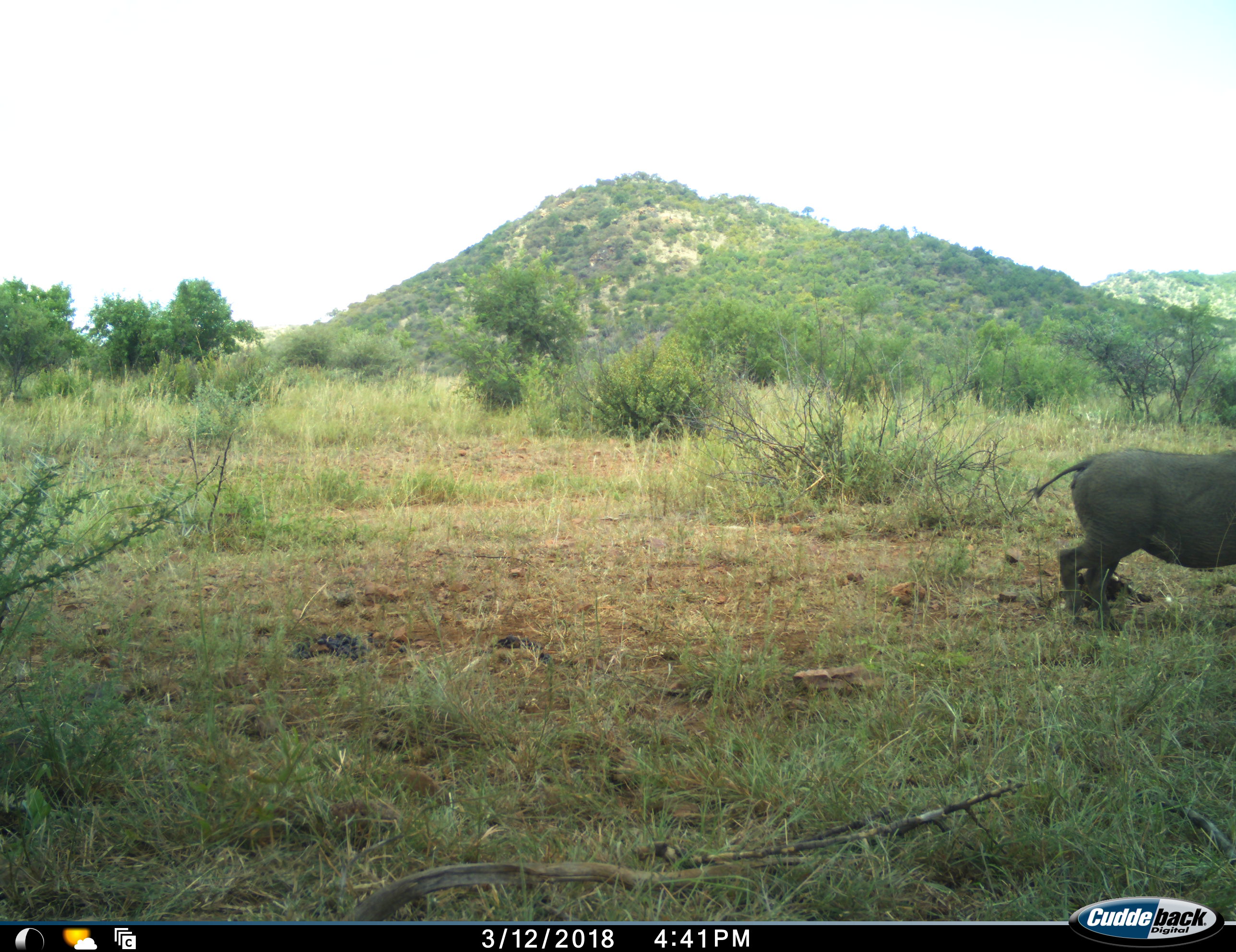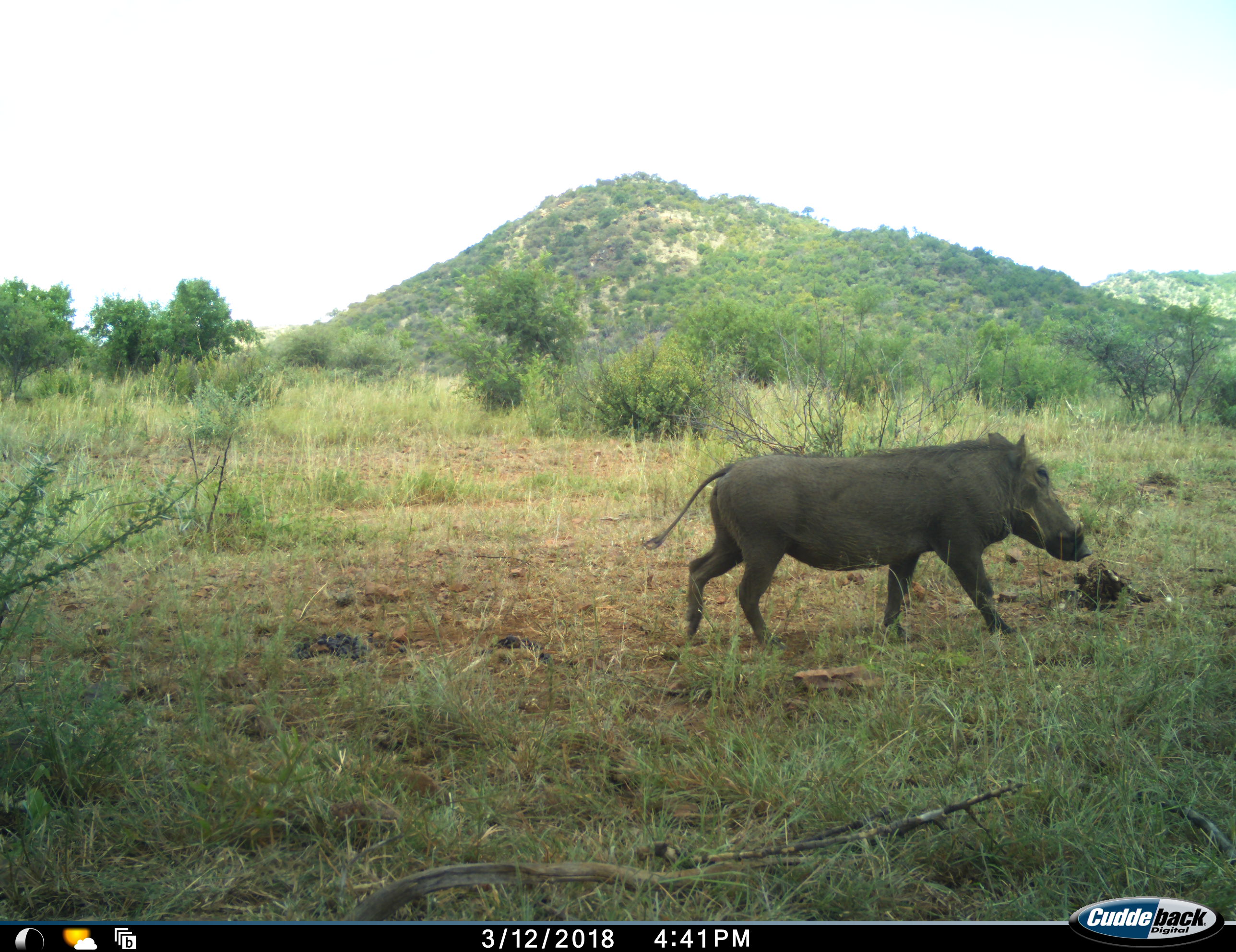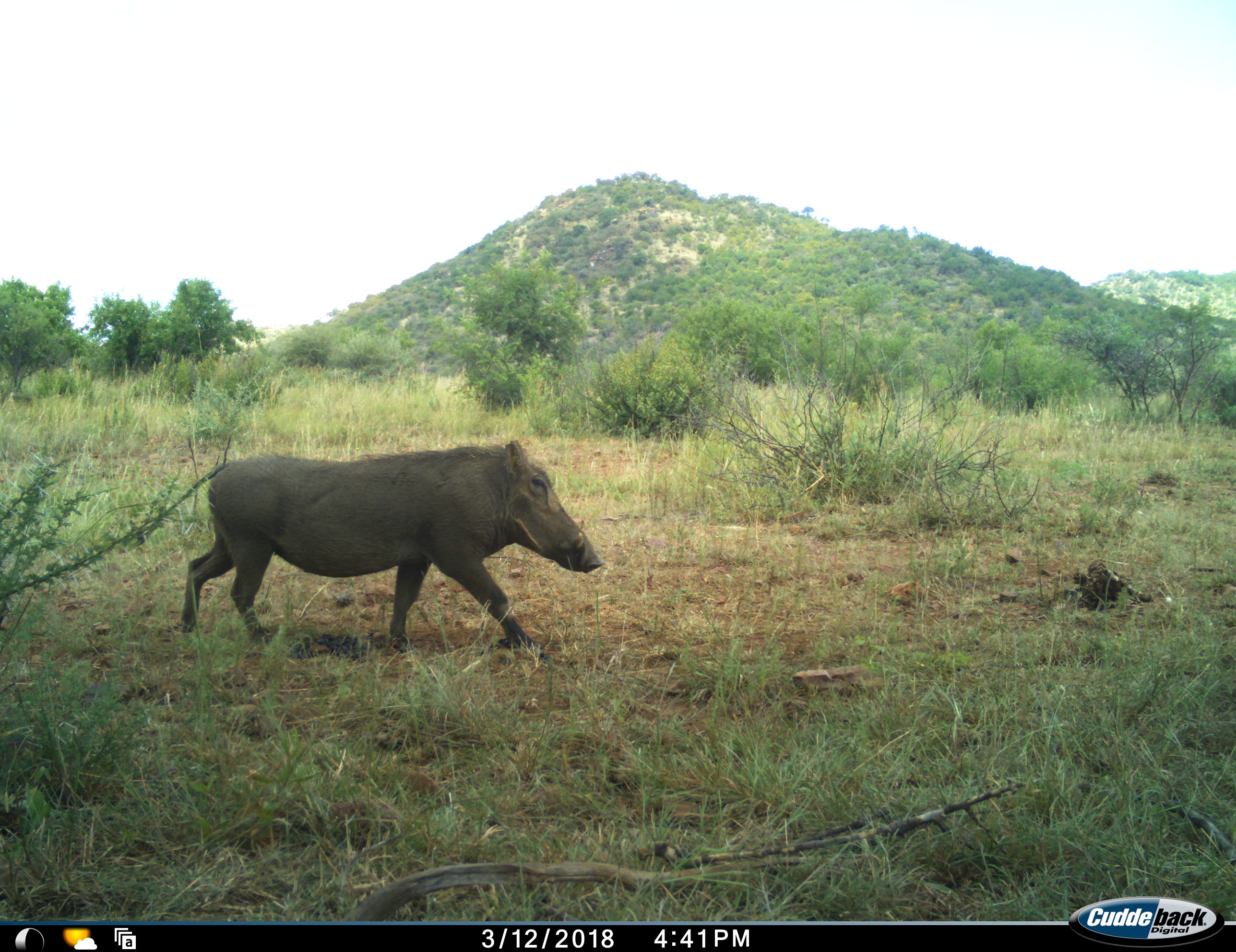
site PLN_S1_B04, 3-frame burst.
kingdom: Animalia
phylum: Chordata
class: Mammalia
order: Artiodactyla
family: Suidae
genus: Phacochoerus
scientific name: Phacochoerus africanus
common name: warthog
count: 1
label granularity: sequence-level